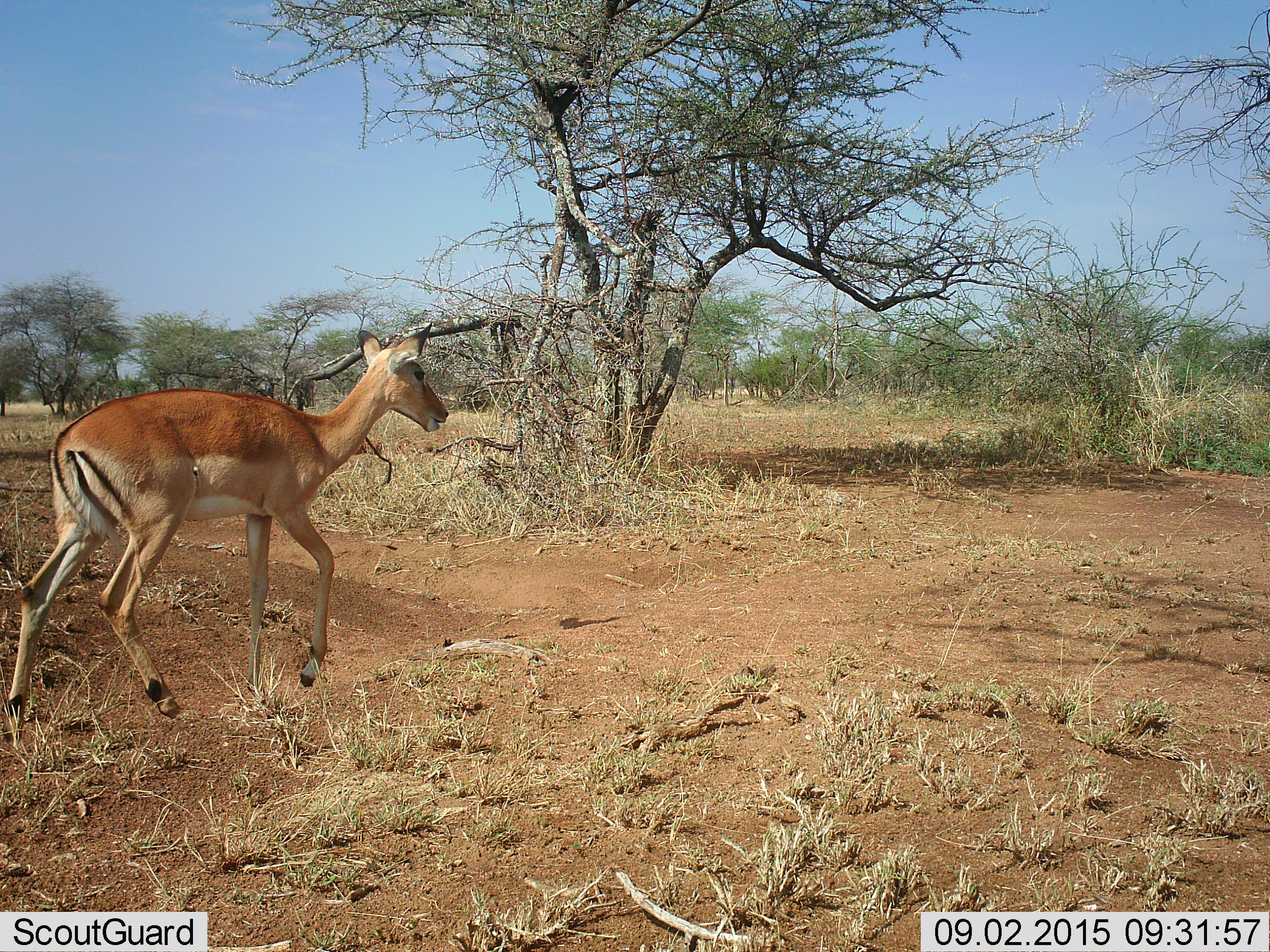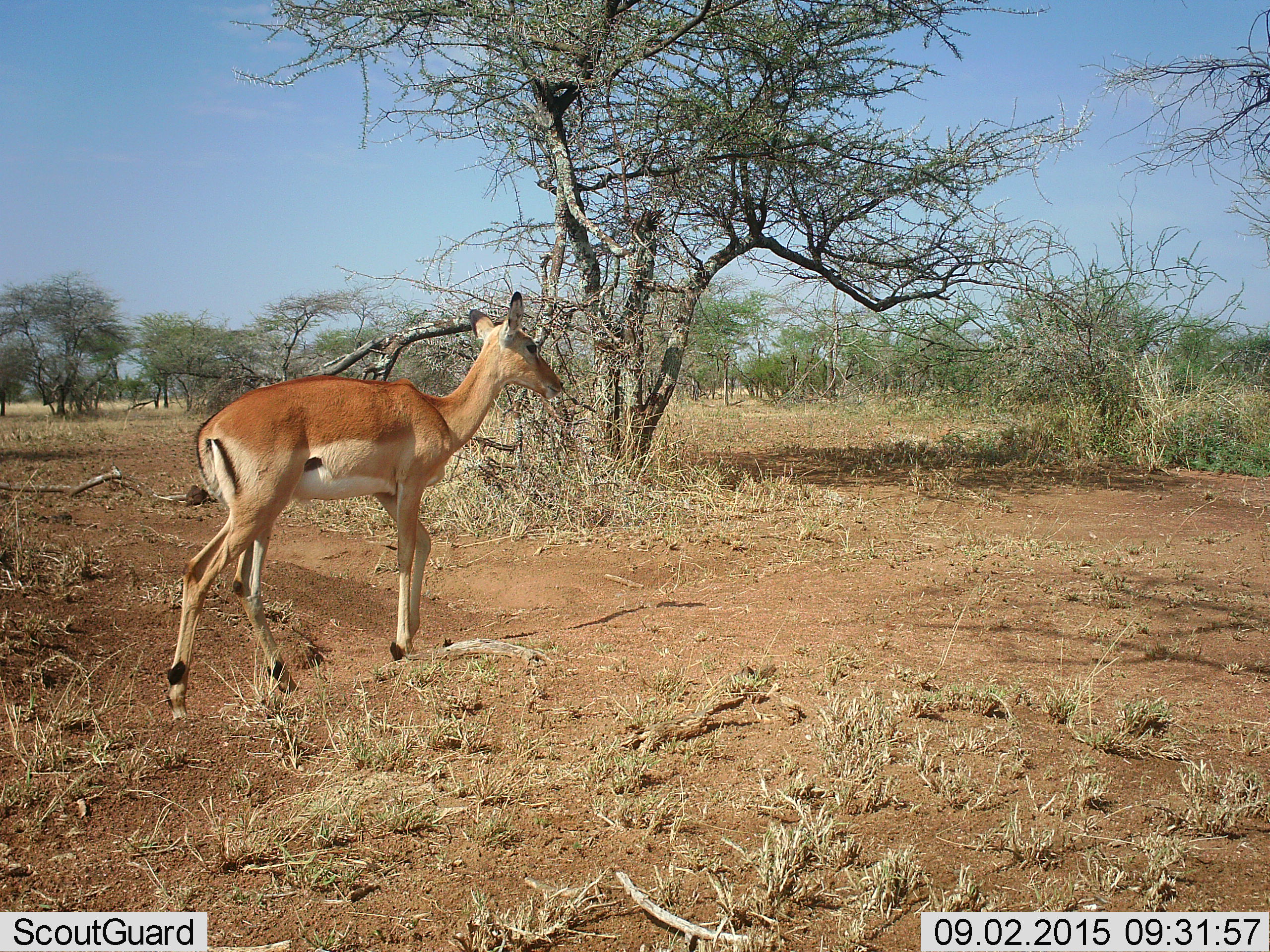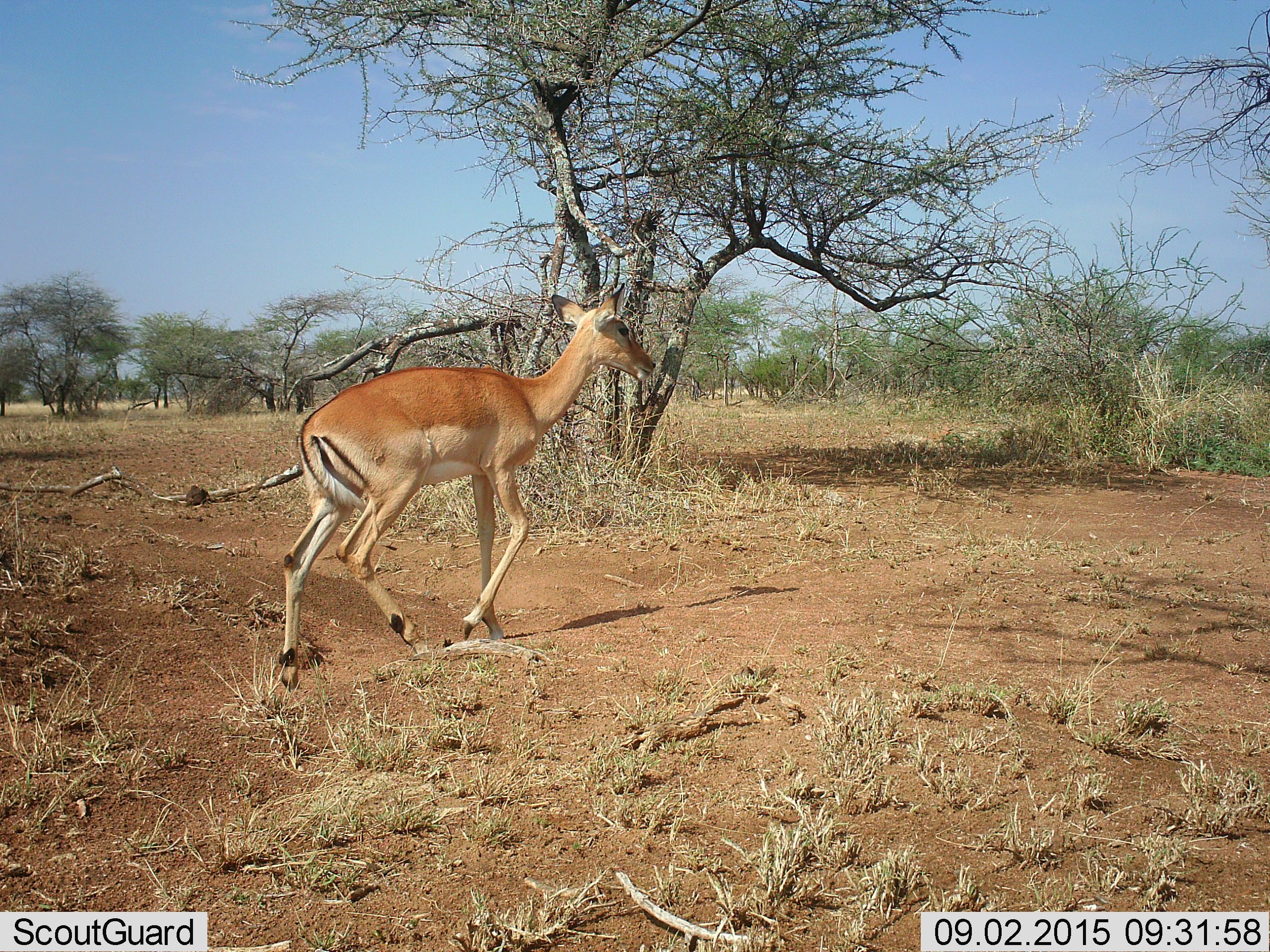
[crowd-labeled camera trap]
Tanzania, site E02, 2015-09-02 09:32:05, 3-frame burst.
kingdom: Animalia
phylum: Chordata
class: Mammalia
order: Artiodactyla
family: Bovidae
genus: Nanger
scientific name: Nanger granti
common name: grant's gazelle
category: gazellegrants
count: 1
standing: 0%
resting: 0%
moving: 100%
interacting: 0%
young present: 0%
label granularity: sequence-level